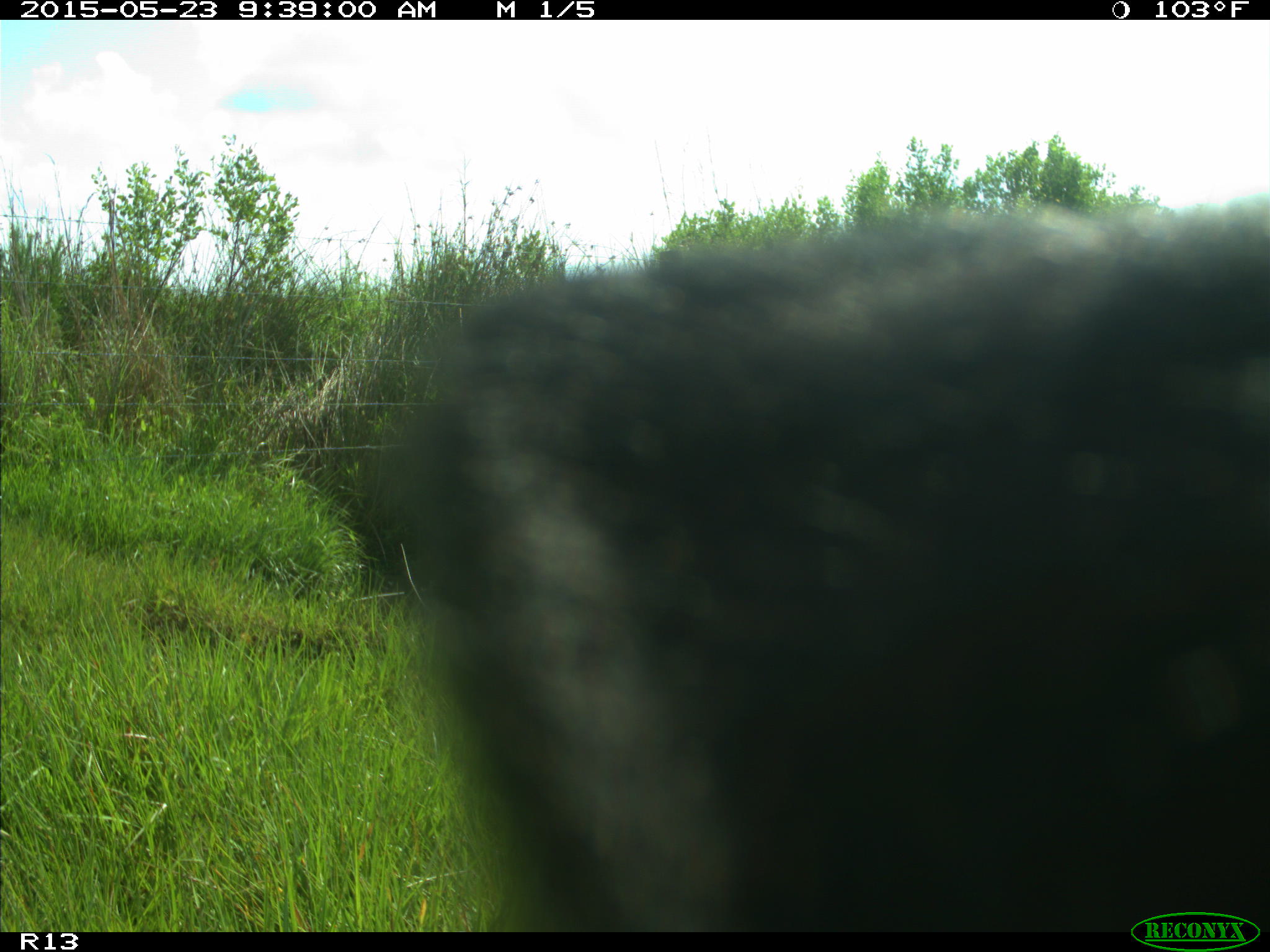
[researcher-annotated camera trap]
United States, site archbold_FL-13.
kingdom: Animalia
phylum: Chordata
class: Mammalia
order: Artiodactyla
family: Bovidae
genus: Bos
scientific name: Bos taurus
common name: domestic cow